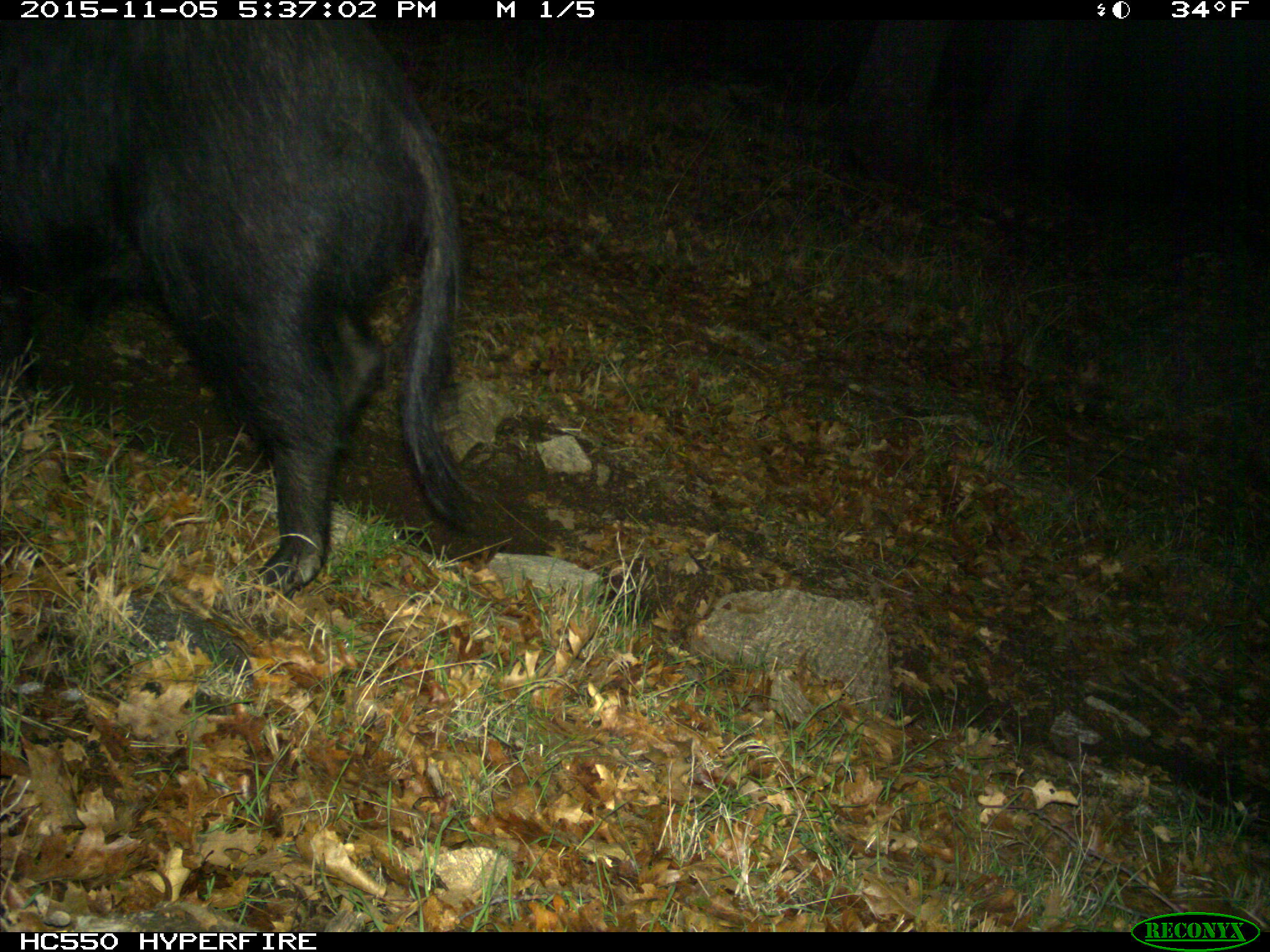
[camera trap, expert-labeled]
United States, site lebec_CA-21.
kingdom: Animalia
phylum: Chordata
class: Mammalia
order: Artiodactyla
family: Suidae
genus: Sus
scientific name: Sus scrofa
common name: wild boar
Sus scrofa (wild boar).